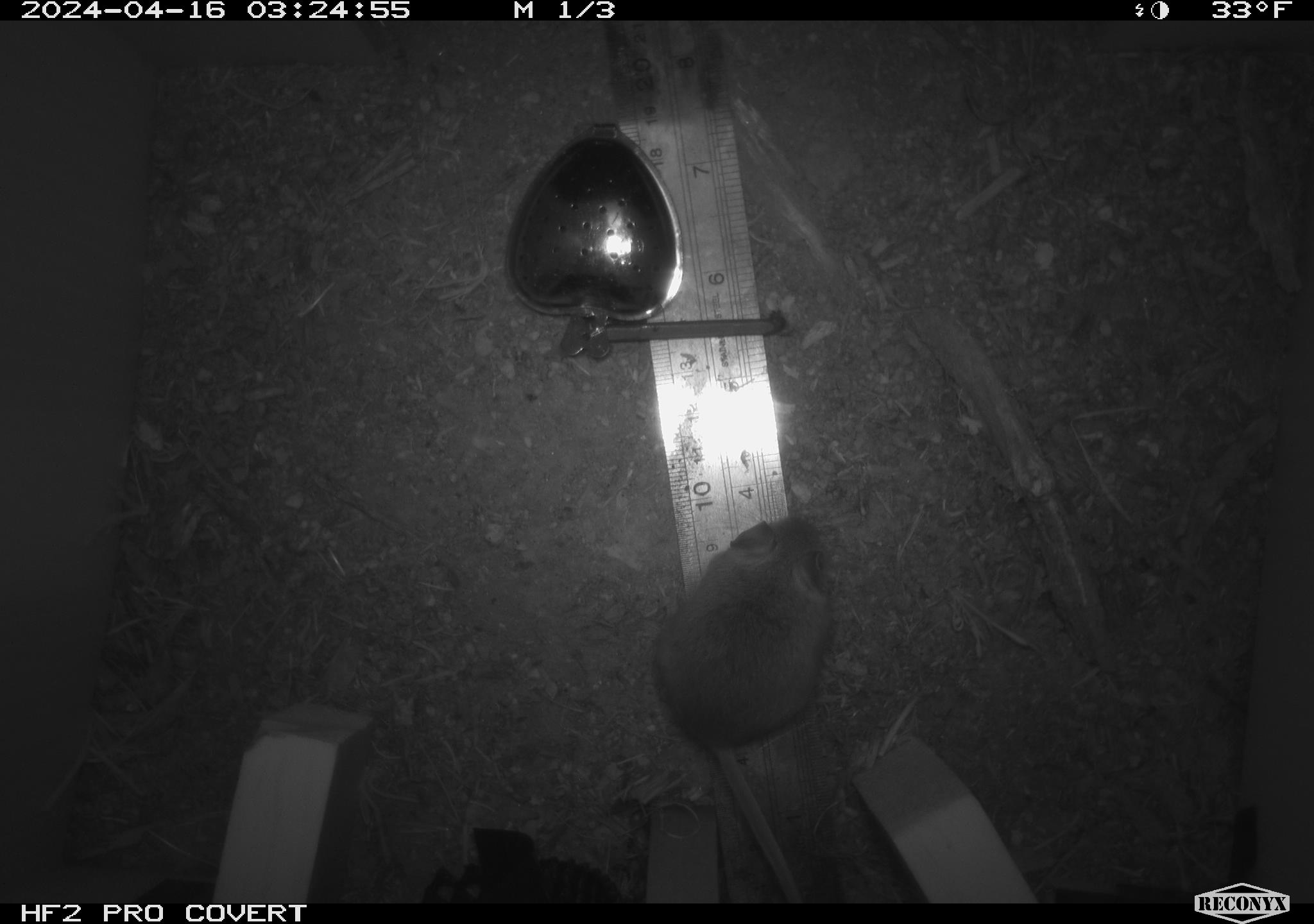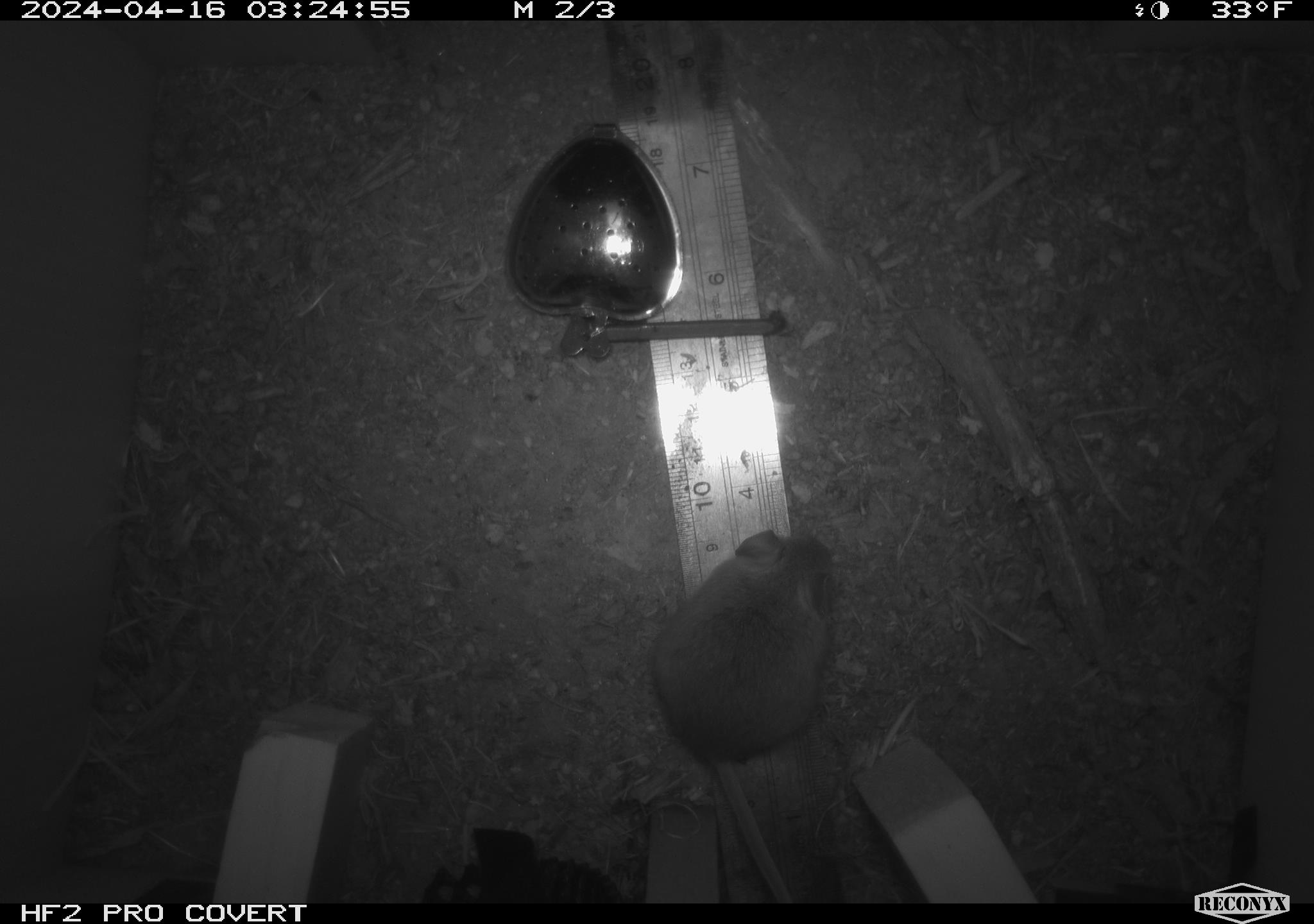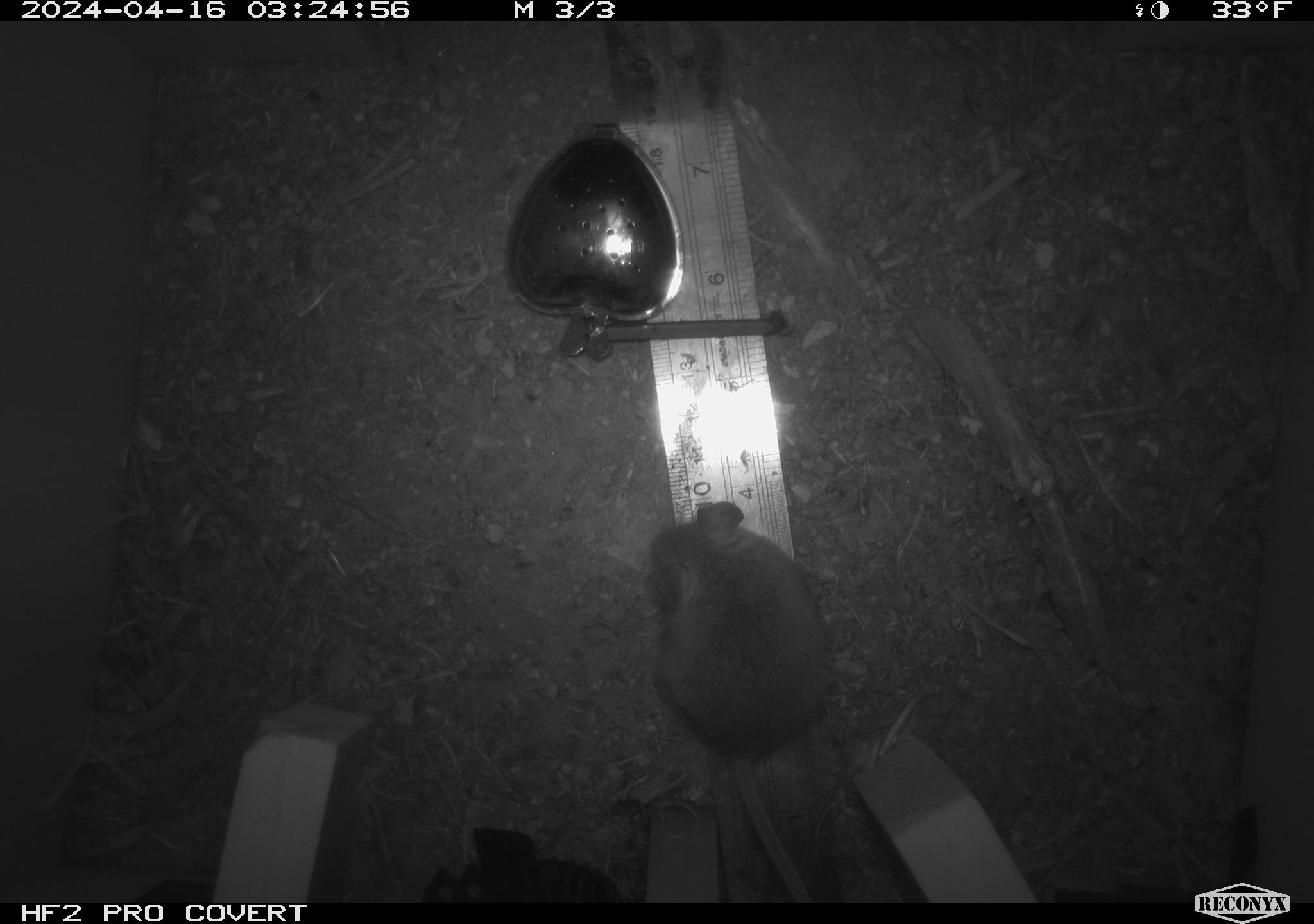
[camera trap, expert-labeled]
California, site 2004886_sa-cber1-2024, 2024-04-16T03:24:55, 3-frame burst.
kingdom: Animalia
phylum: Chordata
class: Mammalia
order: Rodentia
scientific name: Rodentia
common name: mouse species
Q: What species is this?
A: Mouse species (Rodentia).